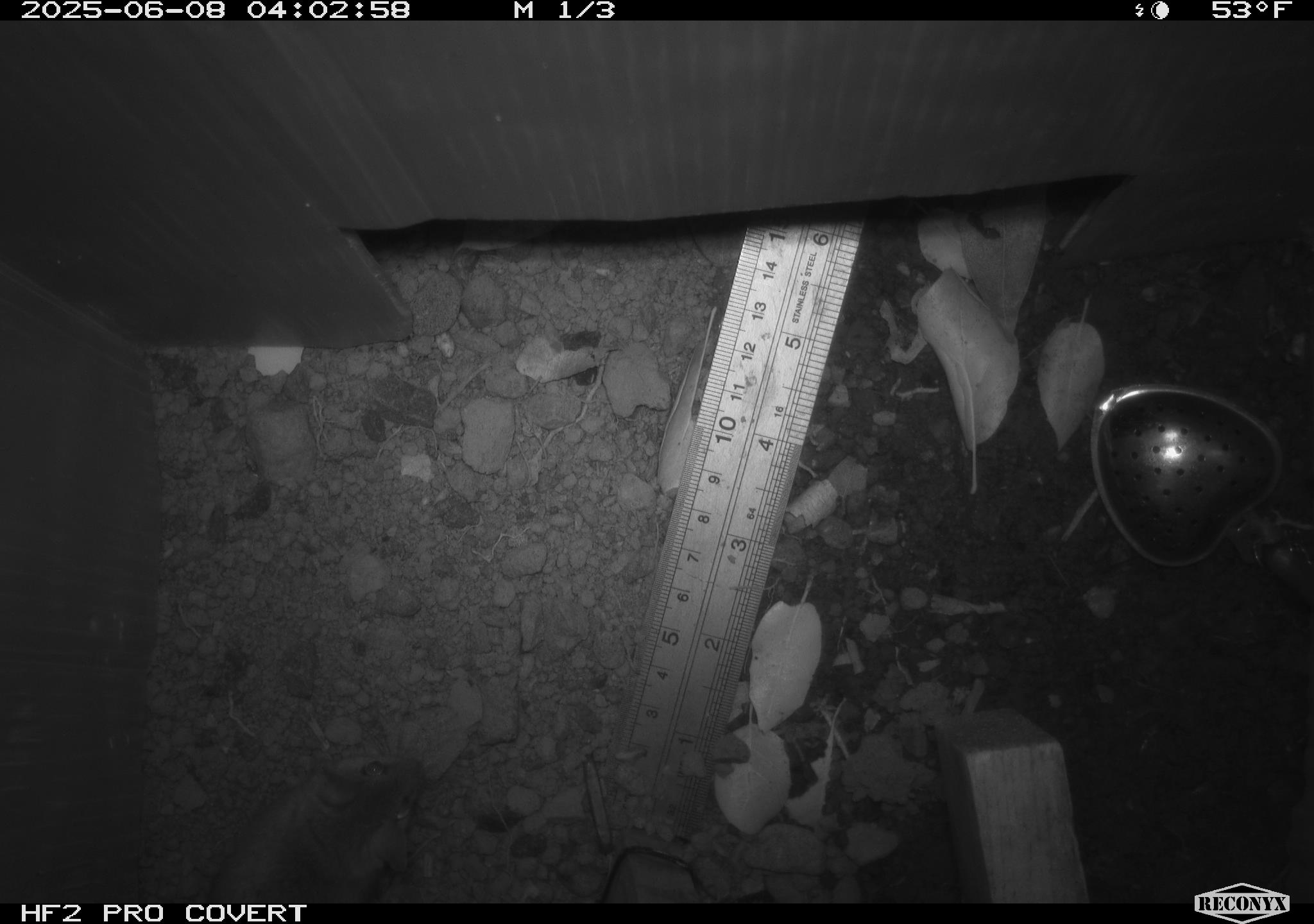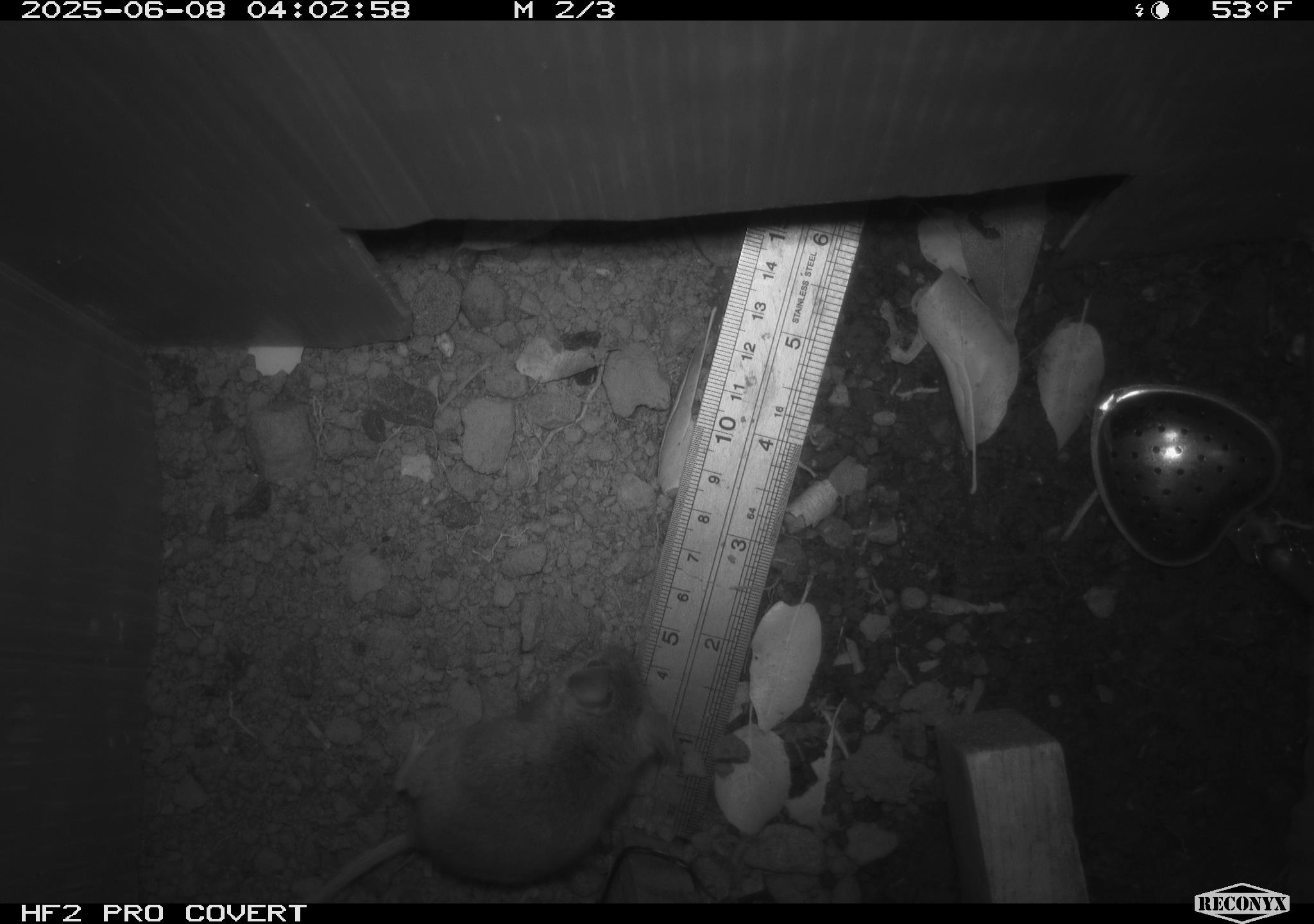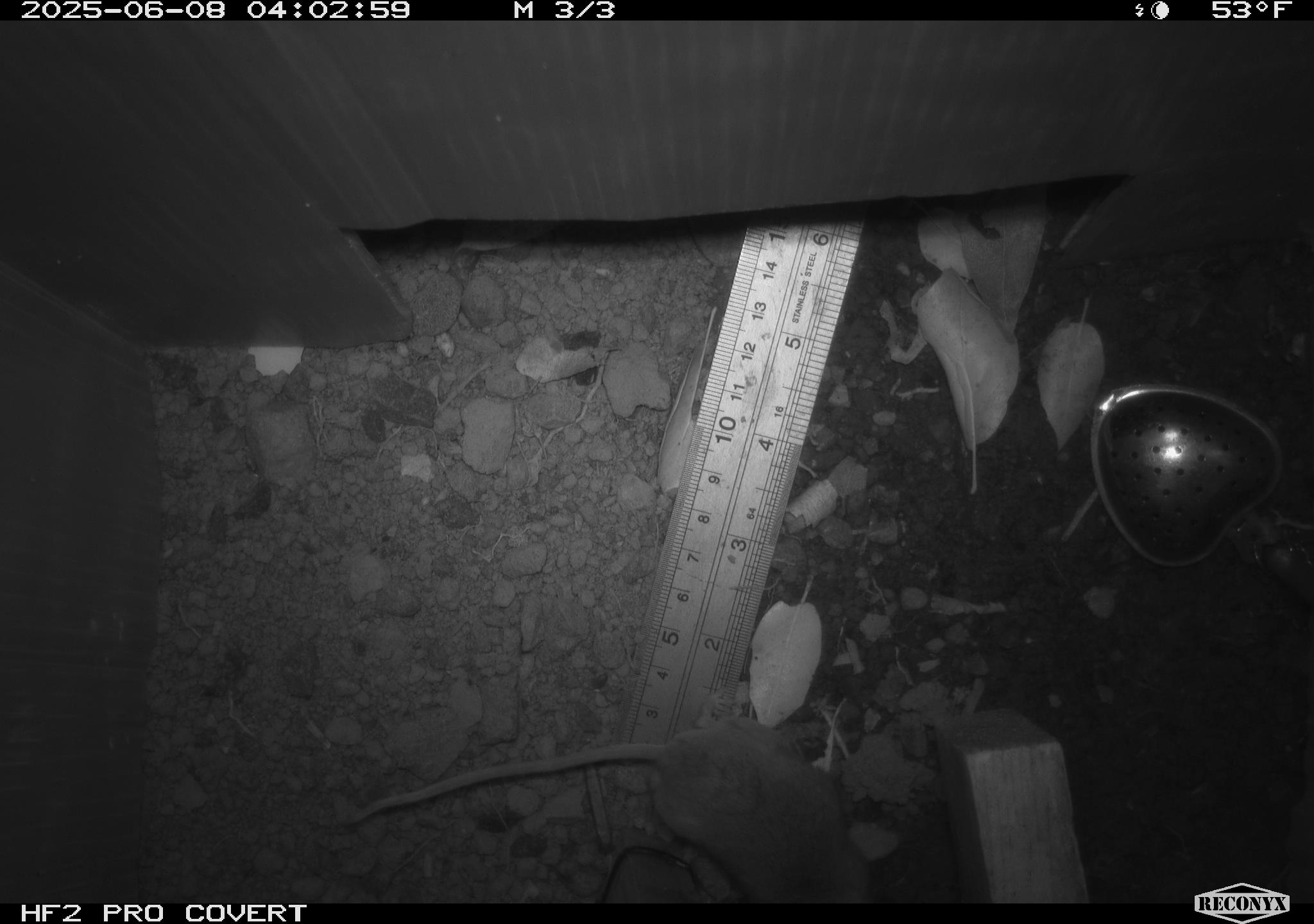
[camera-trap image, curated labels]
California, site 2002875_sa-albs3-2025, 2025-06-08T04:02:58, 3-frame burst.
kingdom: Animalia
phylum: Chordata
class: Mammalia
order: Rodentia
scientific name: Rodentia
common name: mouse species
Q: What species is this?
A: Mouse species (Rodentia).